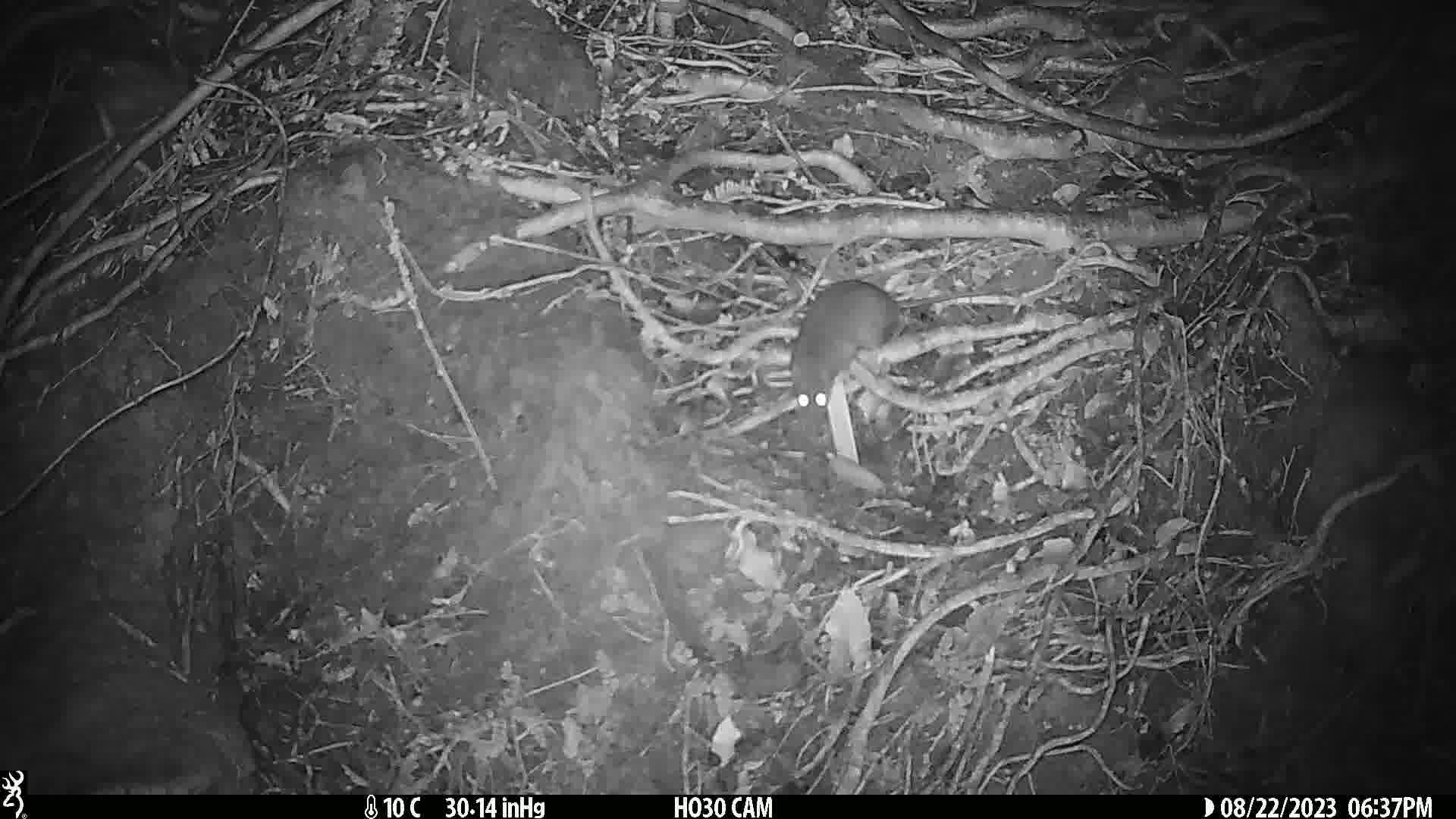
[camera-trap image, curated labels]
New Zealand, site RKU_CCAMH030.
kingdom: Animalia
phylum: Chordata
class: Mammalia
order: Rodentia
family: Muridae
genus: Rattus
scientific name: Rattus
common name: rat